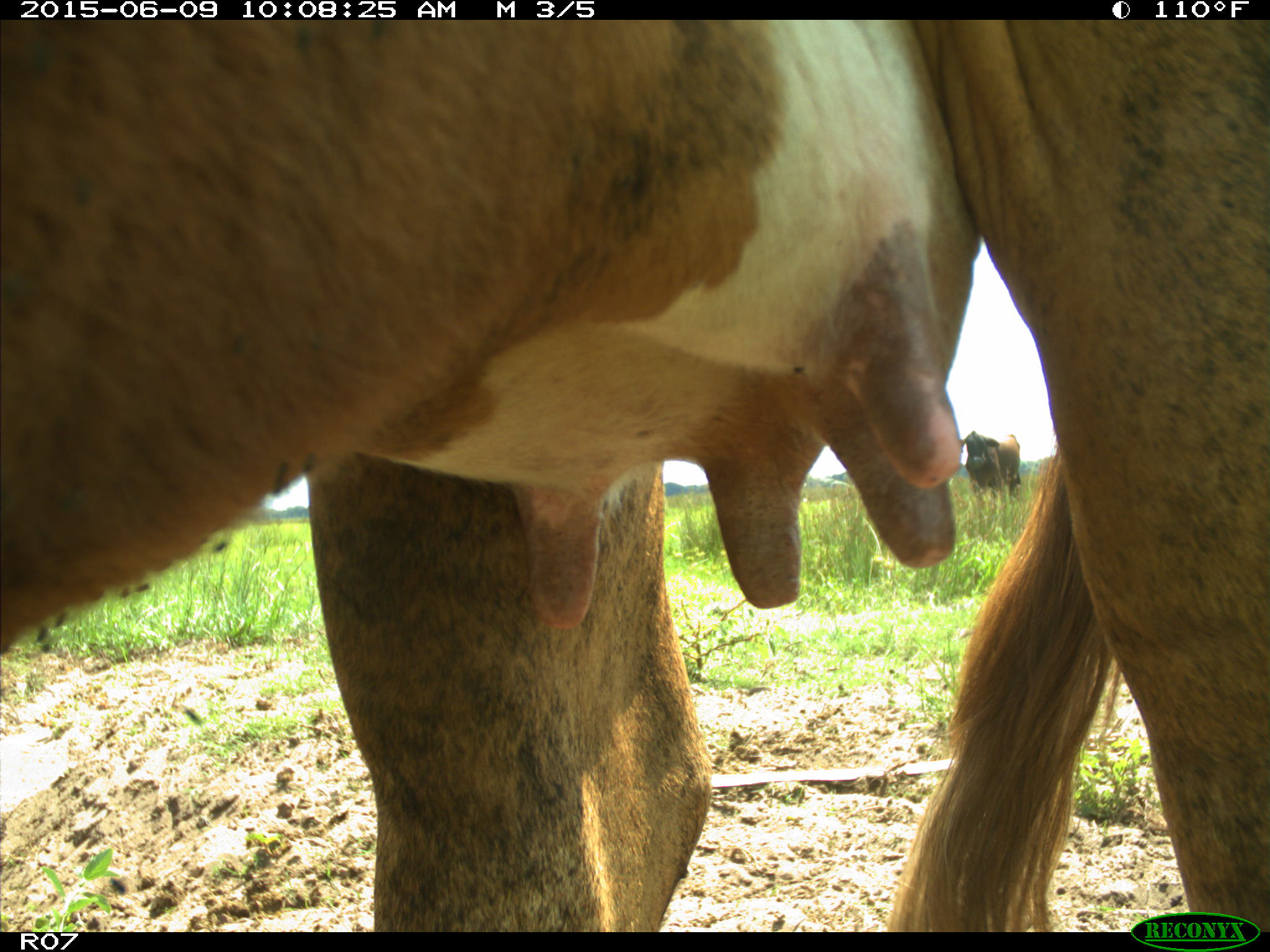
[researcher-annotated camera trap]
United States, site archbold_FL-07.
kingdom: Animalia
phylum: Chordata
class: Mammalia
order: Artiodactyla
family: Bovidae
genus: Bos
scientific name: Bos taurus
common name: domestic cow